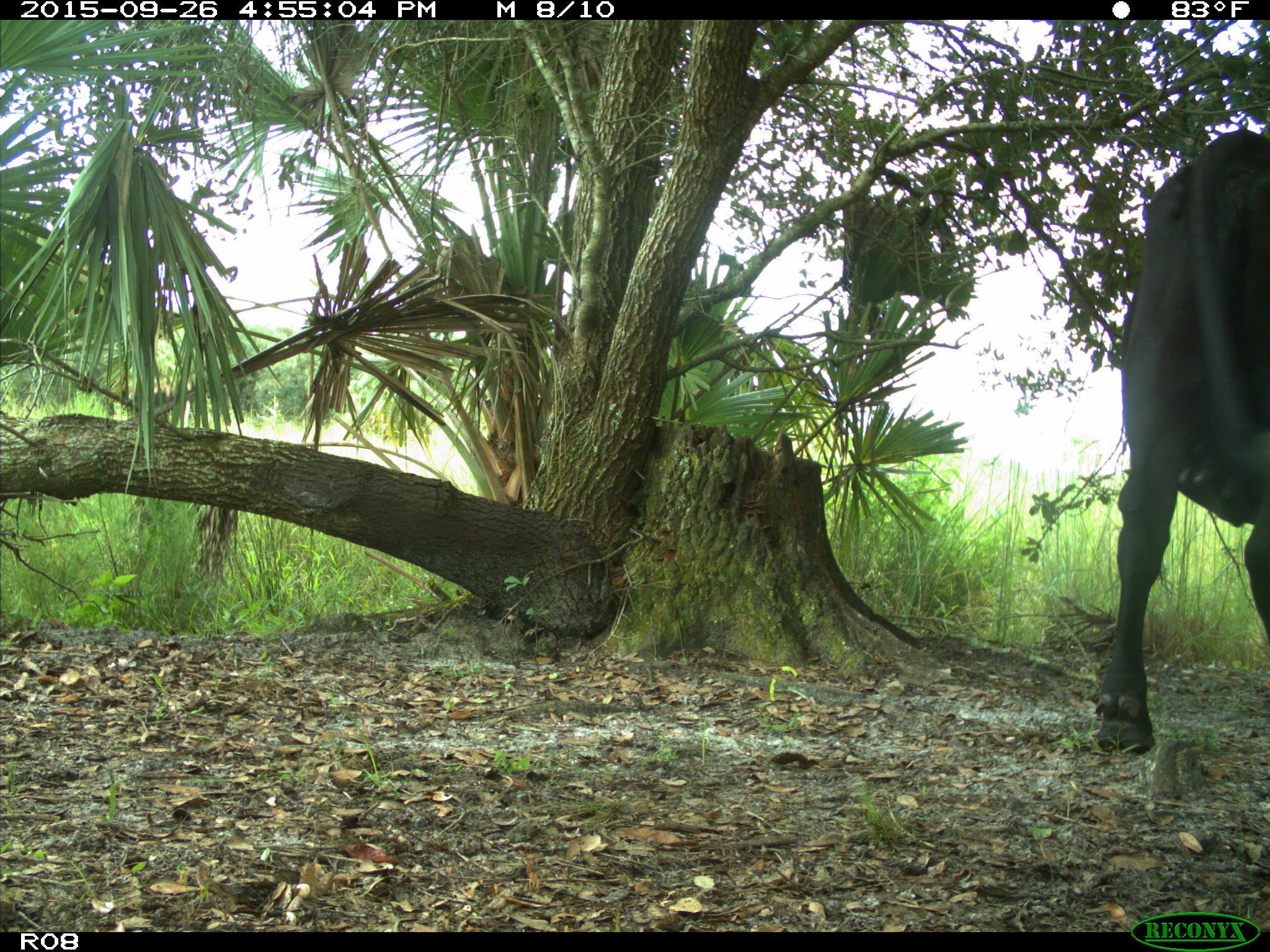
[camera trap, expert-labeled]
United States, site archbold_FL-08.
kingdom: Animalia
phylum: Chordata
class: Mammalia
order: Artiodactyla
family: Bovidae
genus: Bos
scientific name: Bos taurus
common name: domestic cow